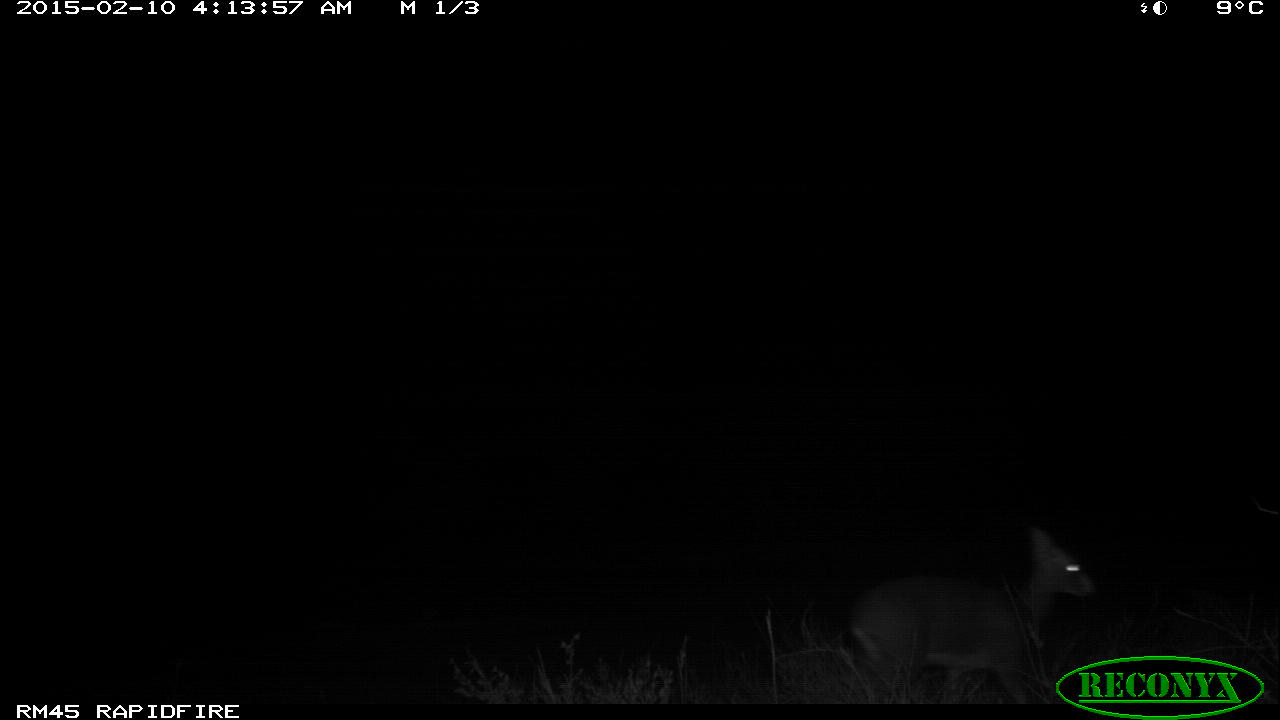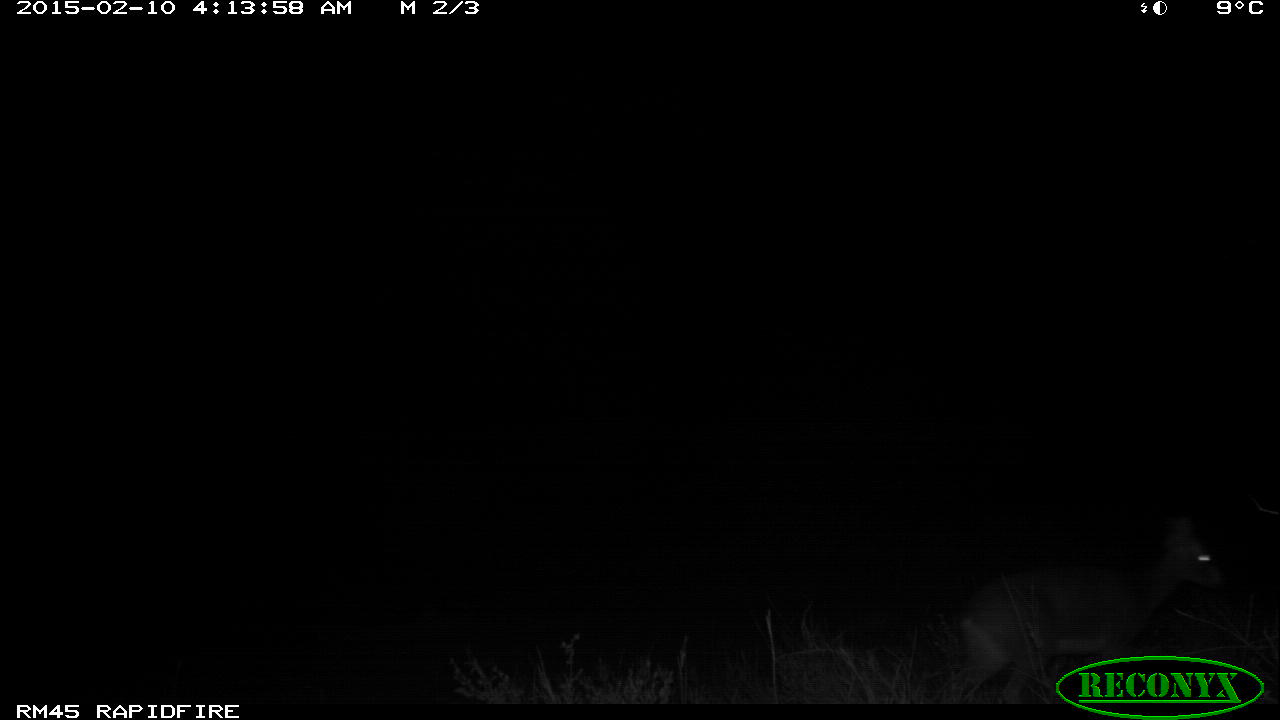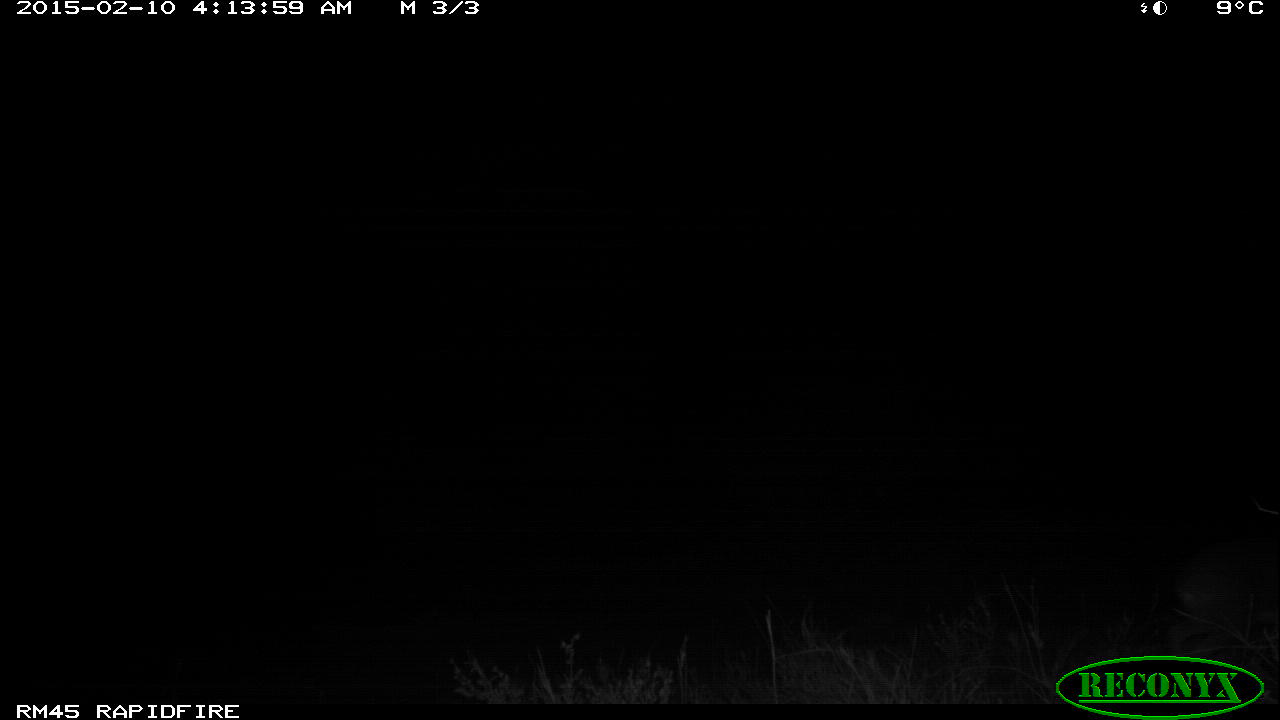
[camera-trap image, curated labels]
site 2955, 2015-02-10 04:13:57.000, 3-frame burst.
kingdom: Animalia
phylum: Chordata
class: Mammalia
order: Artiodactyla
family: Bovidae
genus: Madoqua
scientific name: Madoqua guentheri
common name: günther's dik-dik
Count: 1.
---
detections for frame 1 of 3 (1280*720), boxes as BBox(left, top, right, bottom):
madoqua guentheri: BBox(846, 533, 1094, 703)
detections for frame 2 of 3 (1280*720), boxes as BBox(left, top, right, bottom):
madoqua guentheri: BBox(946, 517, 1218, 704)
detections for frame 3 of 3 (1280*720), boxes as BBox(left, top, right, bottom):
madoqua guentheri: BBox(1159, 539, 1274, 699)